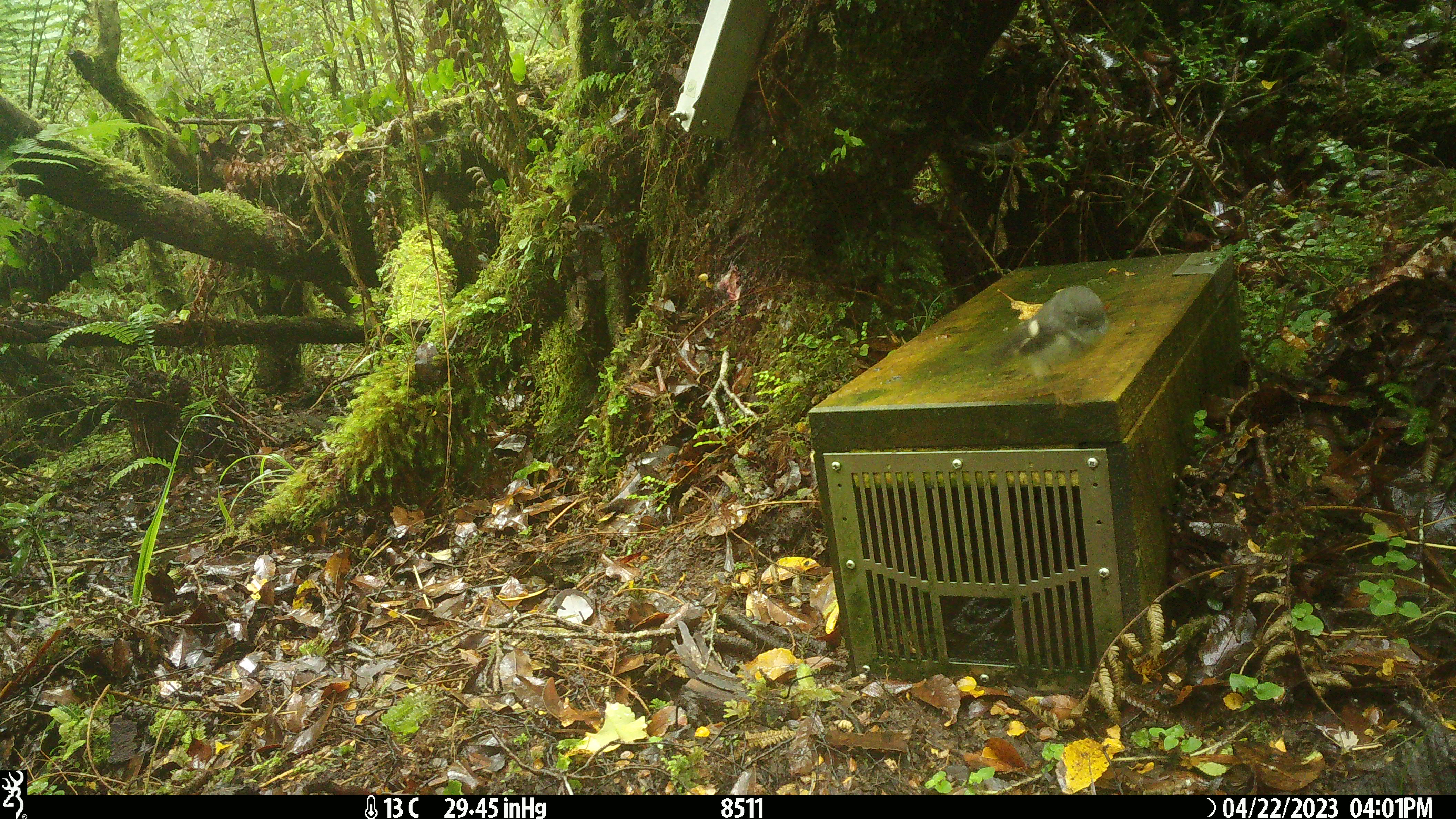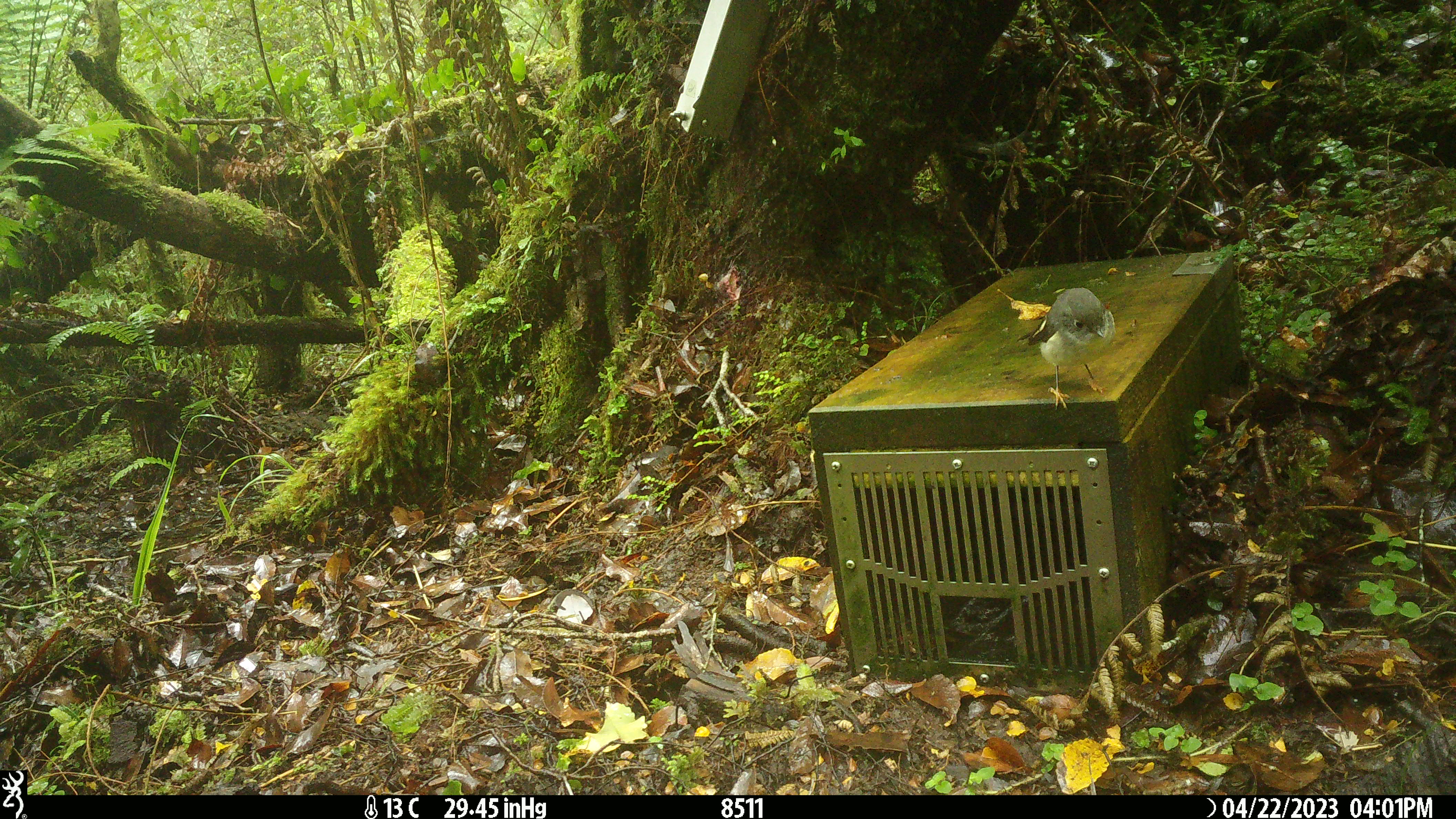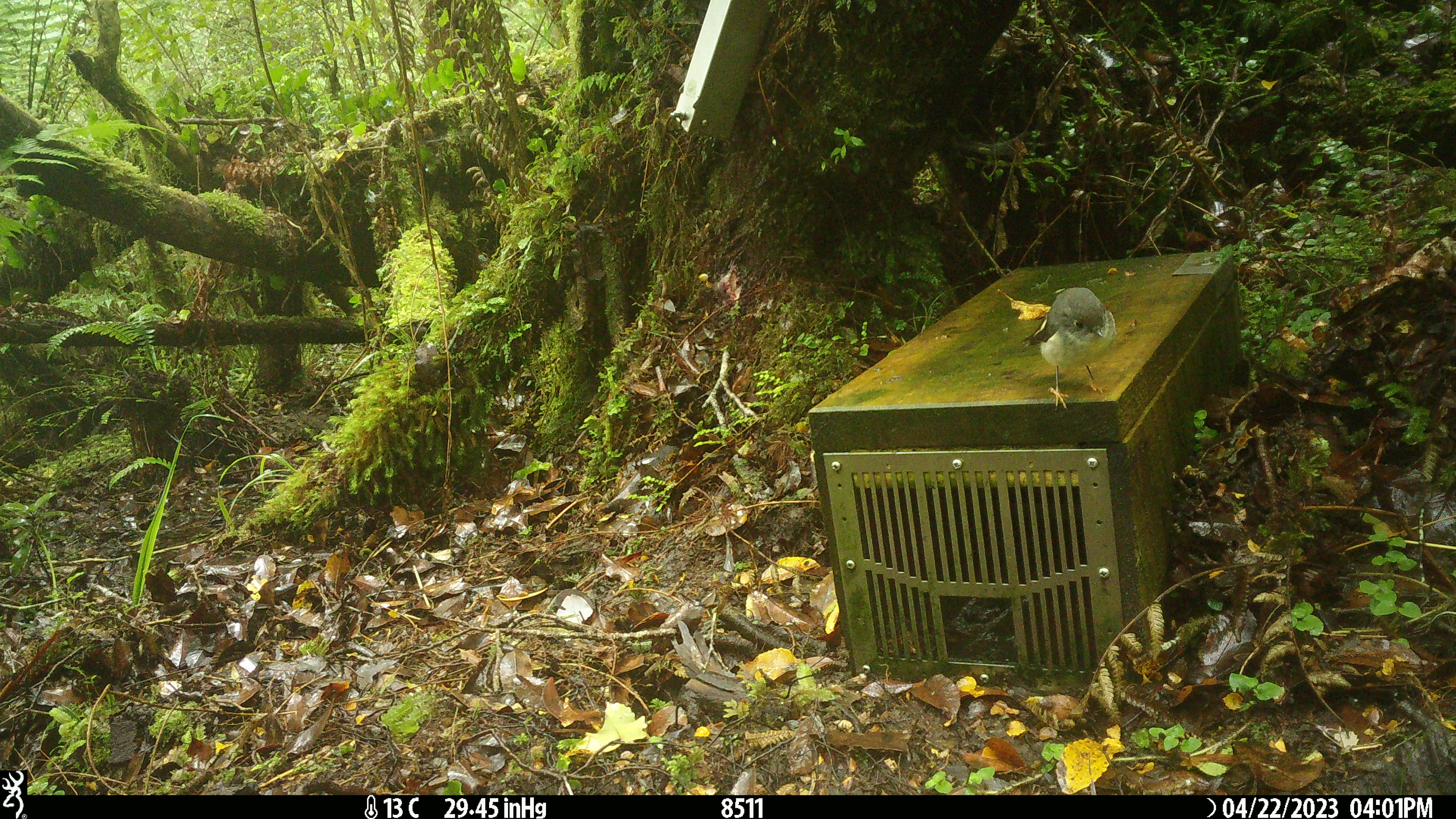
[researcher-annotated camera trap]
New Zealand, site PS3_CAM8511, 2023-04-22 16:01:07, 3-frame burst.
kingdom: Animalia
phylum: Chordata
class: Aves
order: Passeriformes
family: Petroicidae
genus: Petroica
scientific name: Petroica macrocephala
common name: tomtit